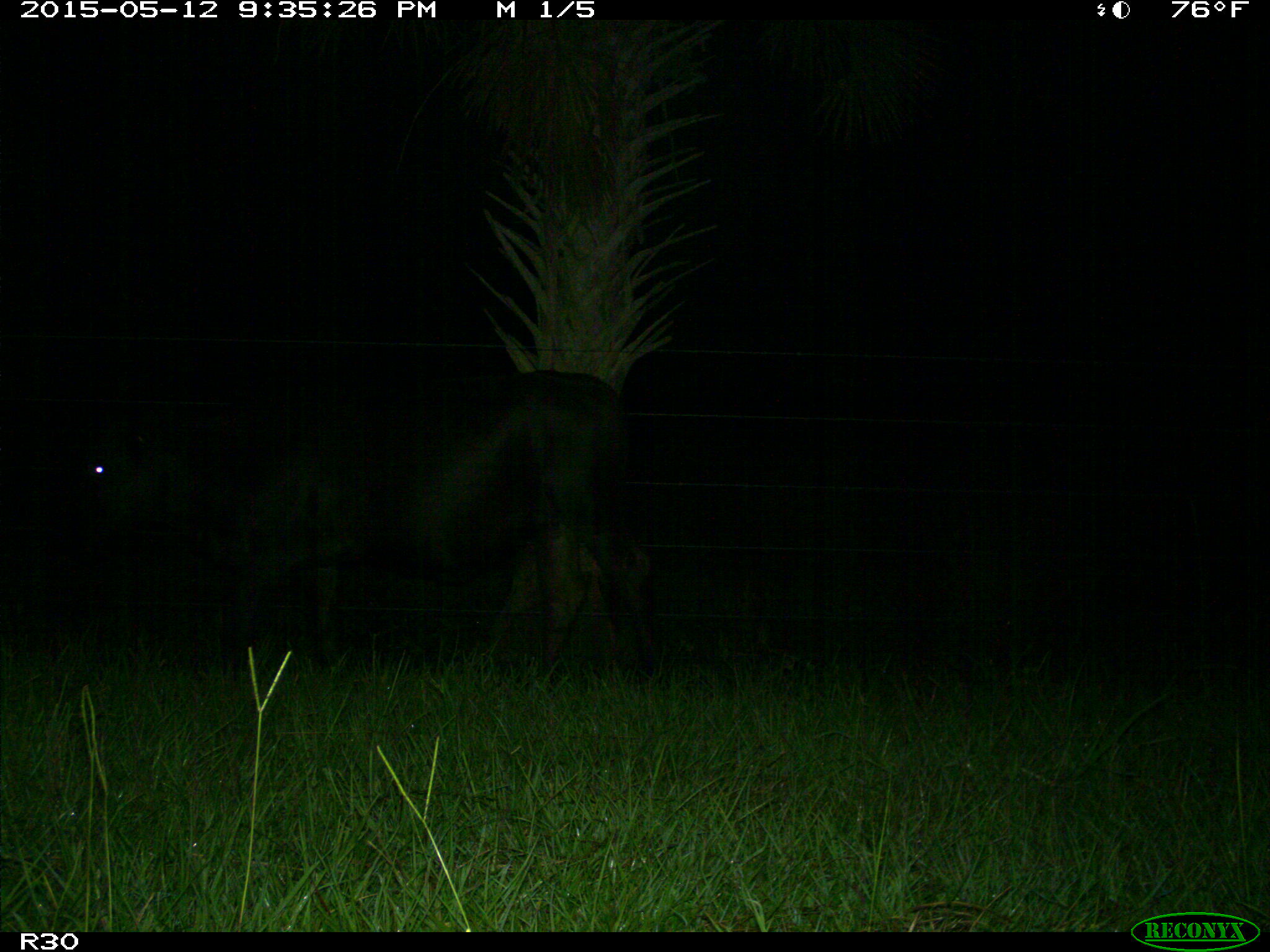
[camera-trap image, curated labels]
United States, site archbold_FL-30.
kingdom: Animalia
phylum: Chordata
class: Mammalia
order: Artiodactyla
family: Bovidae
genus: Bos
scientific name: Bos taurus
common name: domestic cow